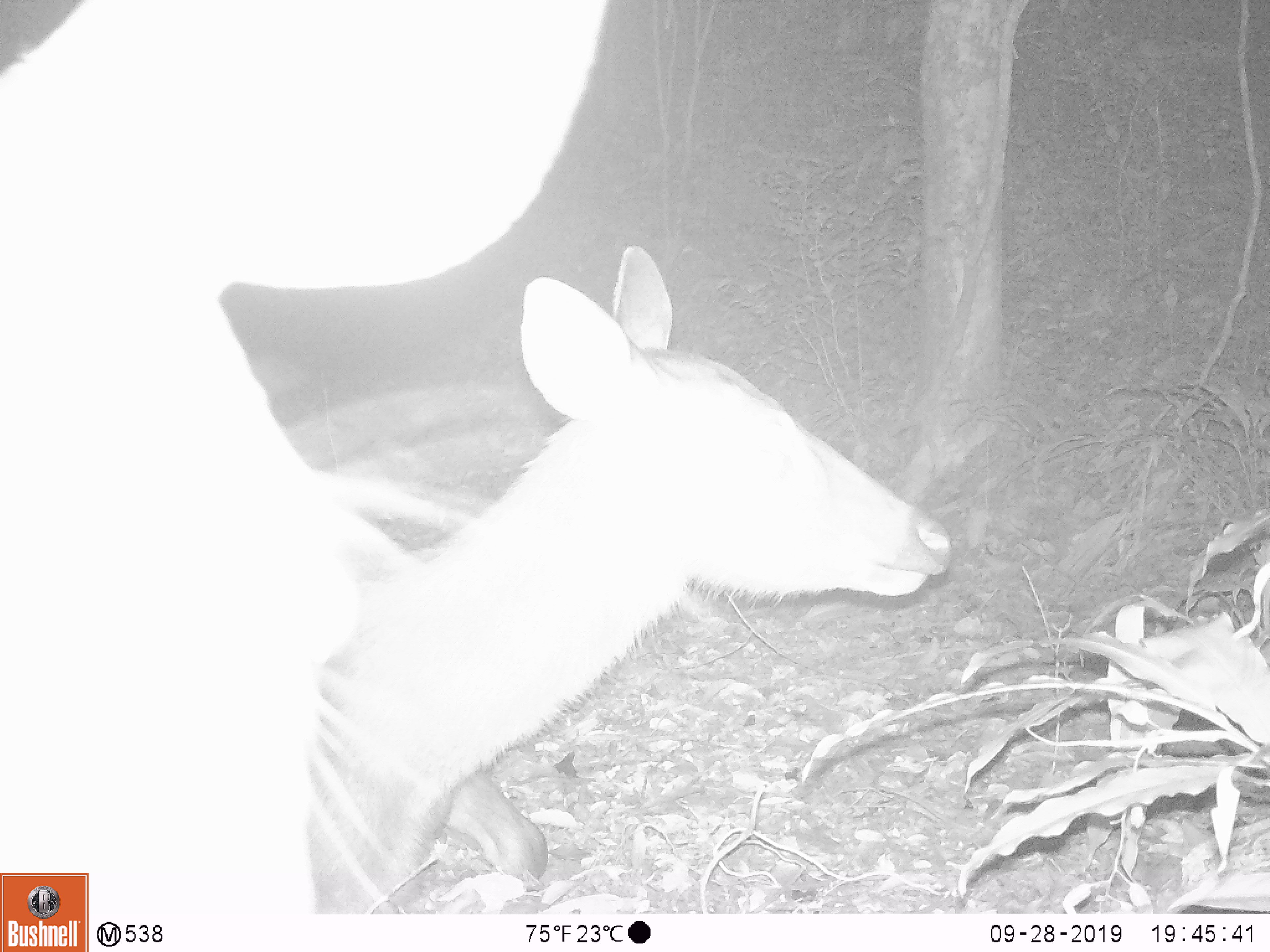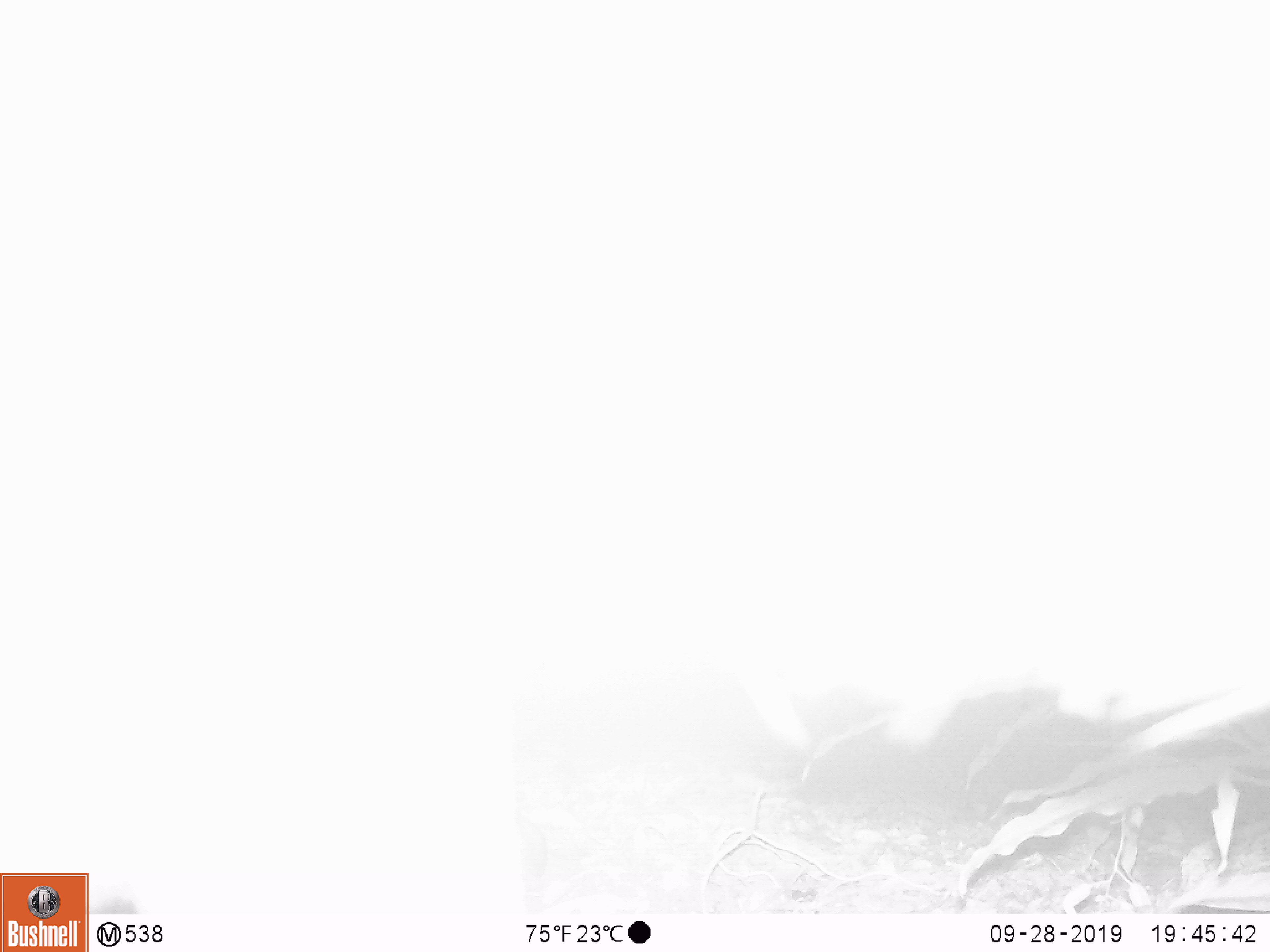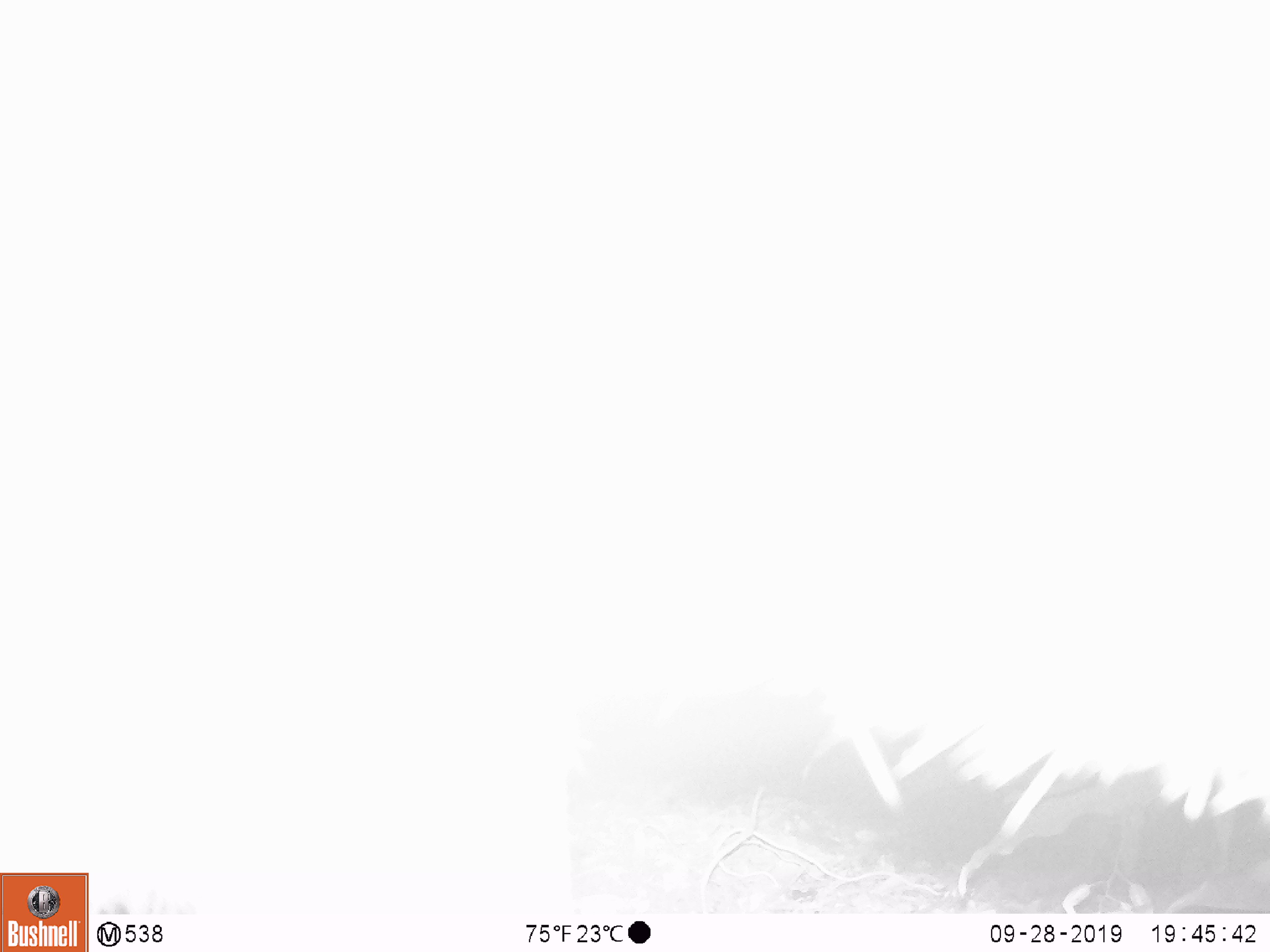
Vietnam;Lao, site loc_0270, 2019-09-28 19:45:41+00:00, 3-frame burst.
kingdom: Animalia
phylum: Chordata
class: Mammalia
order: Artiodactyla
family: Cervidae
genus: Rusa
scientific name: Rusa unicolor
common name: sambar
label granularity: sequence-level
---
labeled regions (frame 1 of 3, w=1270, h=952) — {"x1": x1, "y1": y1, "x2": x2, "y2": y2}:
sambar: {"x1": 0, "y1": 0, "x2": 609, "y2": 914}; {"x1": 304, "y1": 243, "x2": 953, "y2": 912}